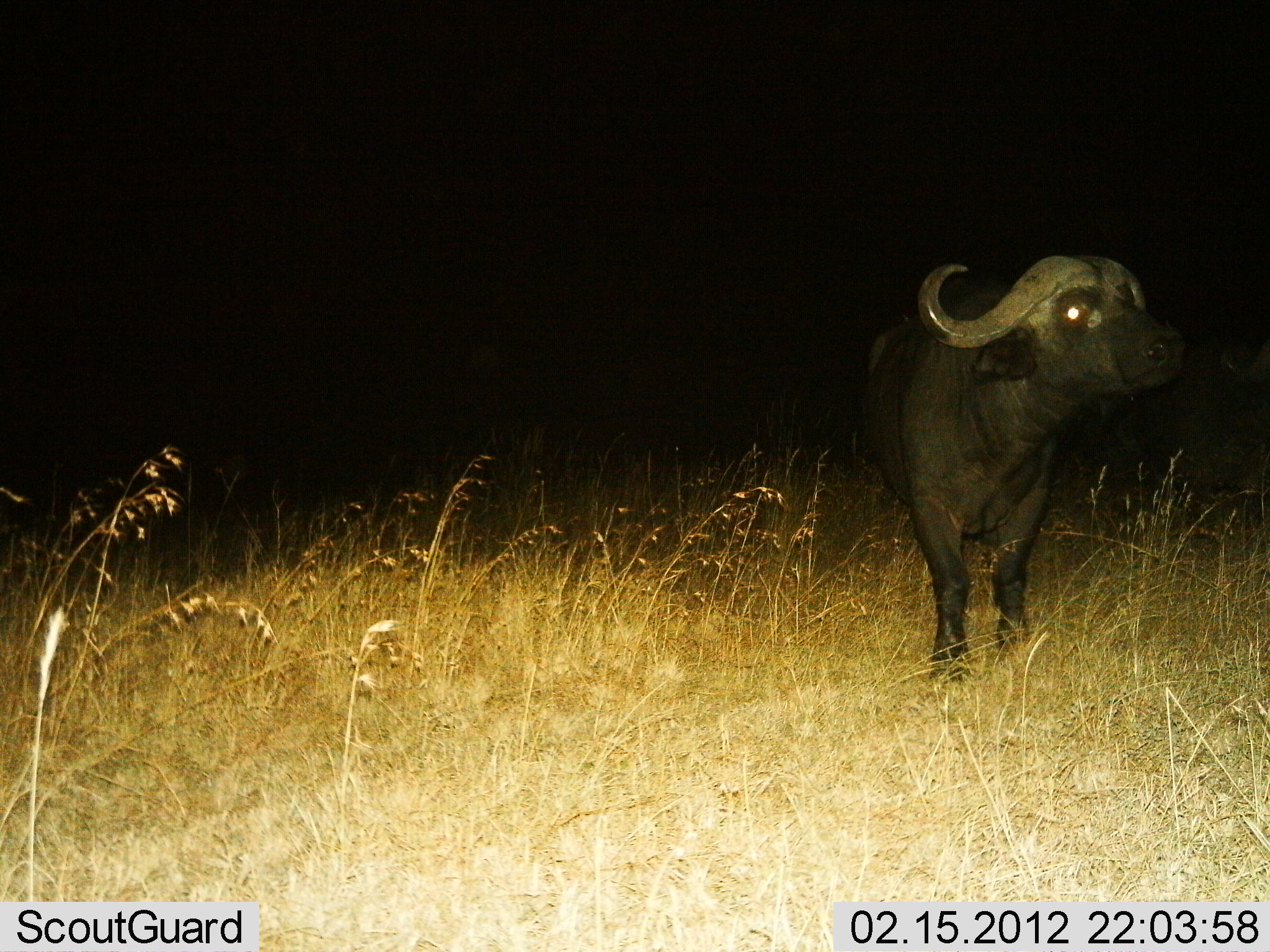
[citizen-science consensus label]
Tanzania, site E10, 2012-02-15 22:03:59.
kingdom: Animalia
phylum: Chordata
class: Mammalia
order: Artiodactyla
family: Bovidae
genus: Syncerus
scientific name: Syncerus caffer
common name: cape buffalo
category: buffalo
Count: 1.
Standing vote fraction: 94%.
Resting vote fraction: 0%.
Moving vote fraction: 6%.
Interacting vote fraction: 0%.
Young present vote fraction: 0%.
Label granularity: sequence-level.